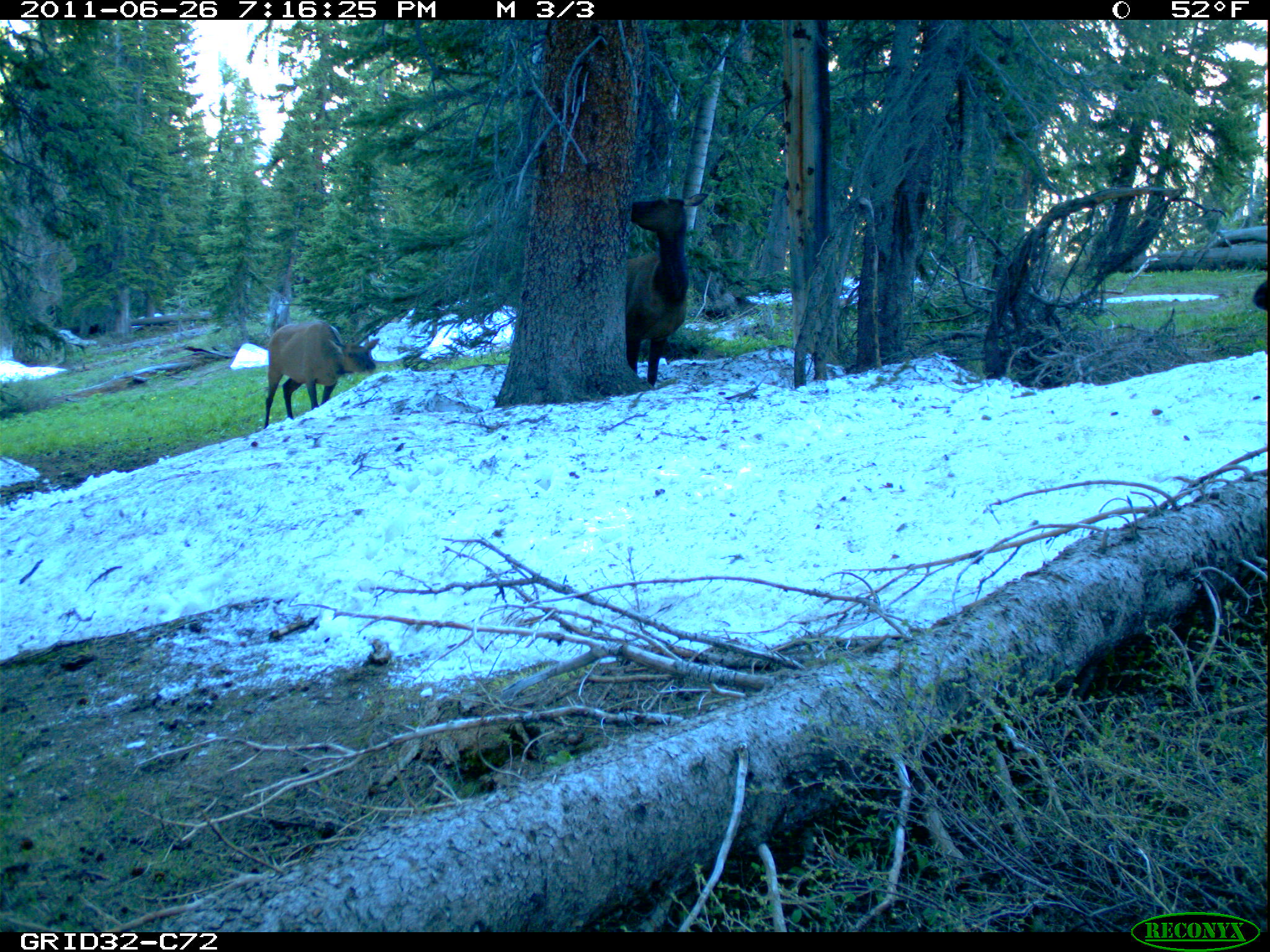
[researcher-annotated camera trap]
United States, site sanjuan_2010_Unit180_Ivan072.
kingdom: Animalia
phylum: Chordata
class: Mammalia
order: Artiodactyla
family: Cervidae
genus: Cervus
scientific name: Cervus elaphus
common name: red deer